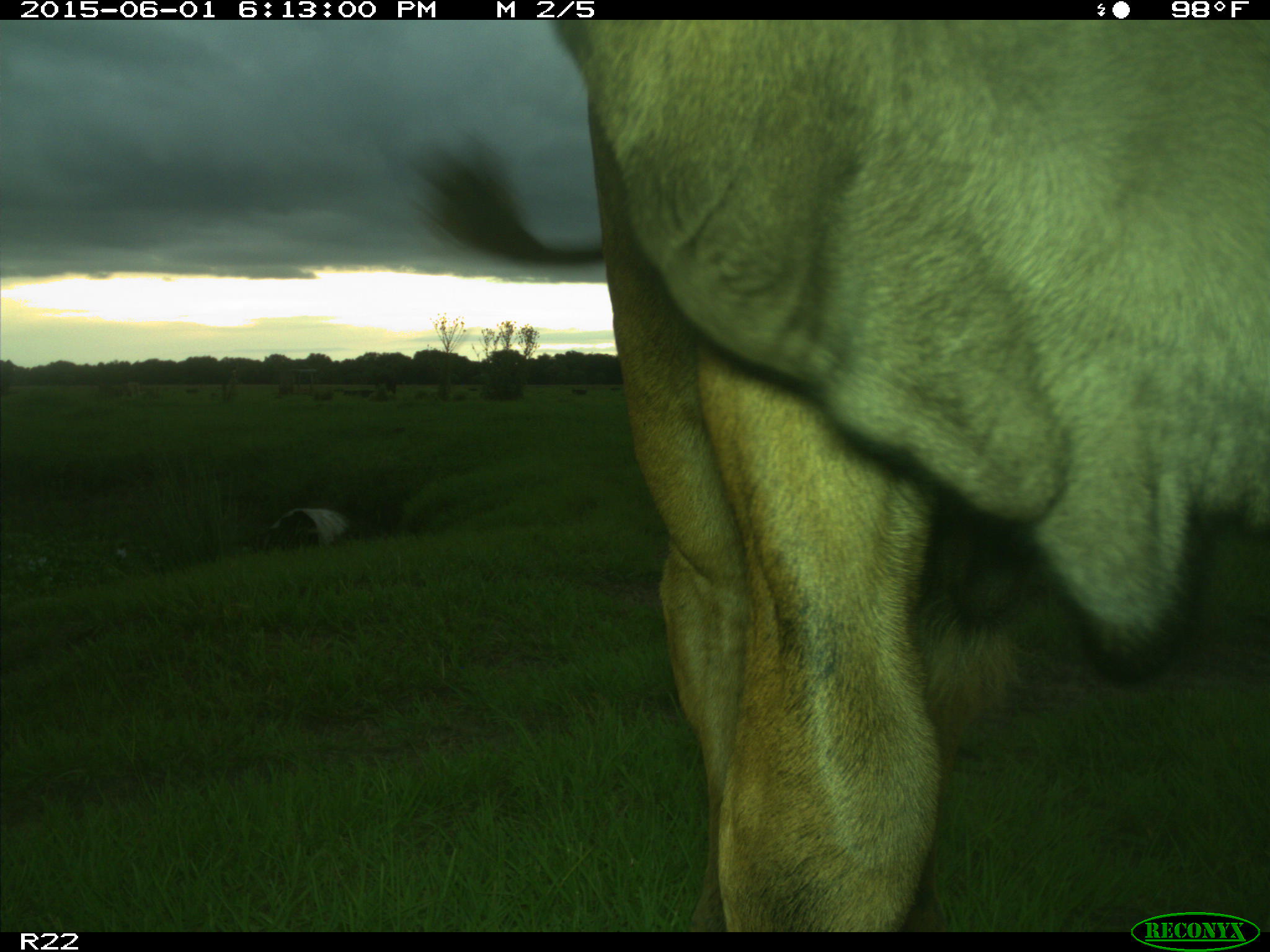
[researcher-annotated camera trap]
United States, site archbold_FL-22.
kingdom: Animalia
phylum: Chordata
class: Mammalia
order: Artiodactyla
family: Bovidae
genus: Bos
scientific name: Bos taurus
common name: domestic cow